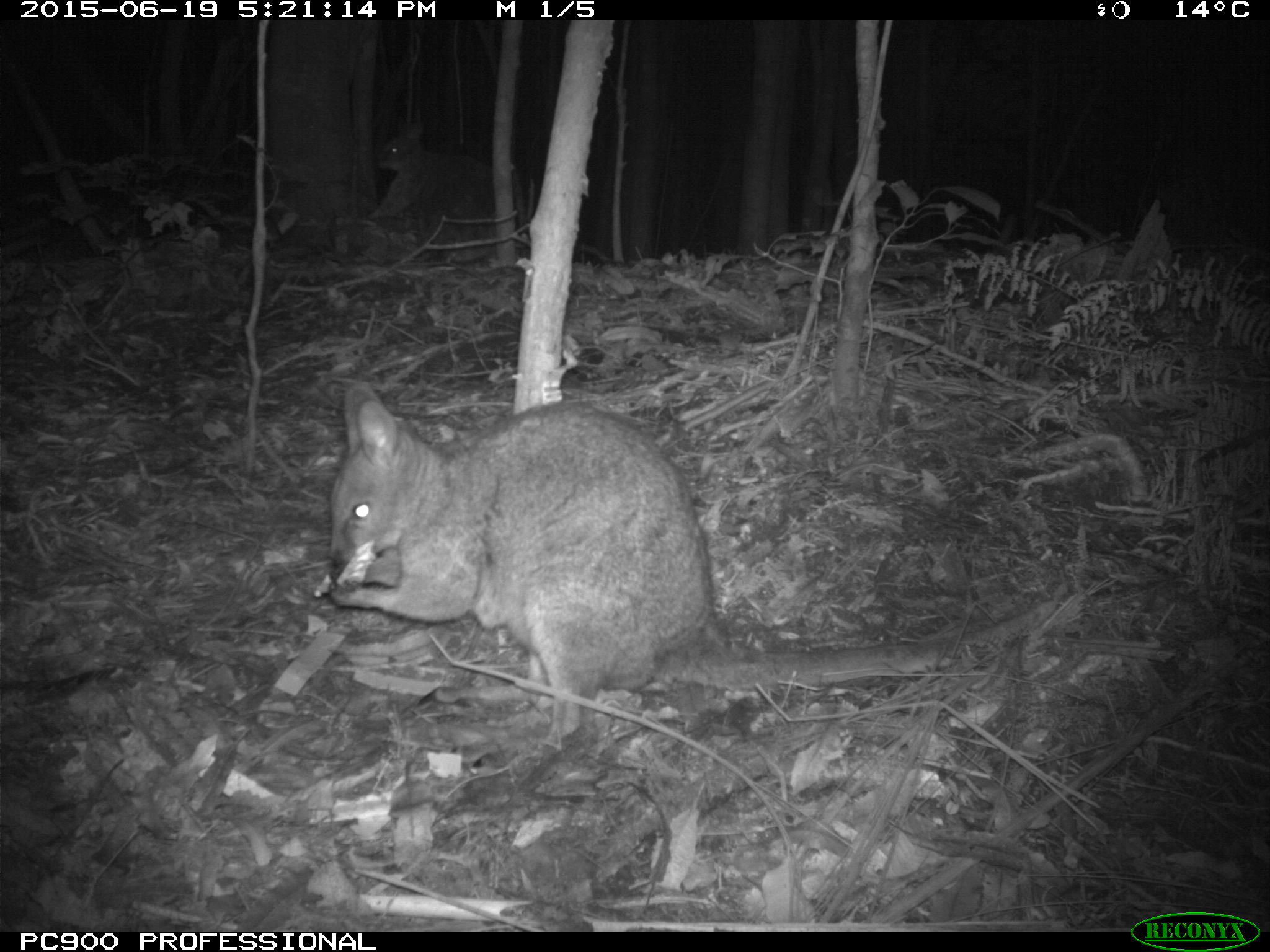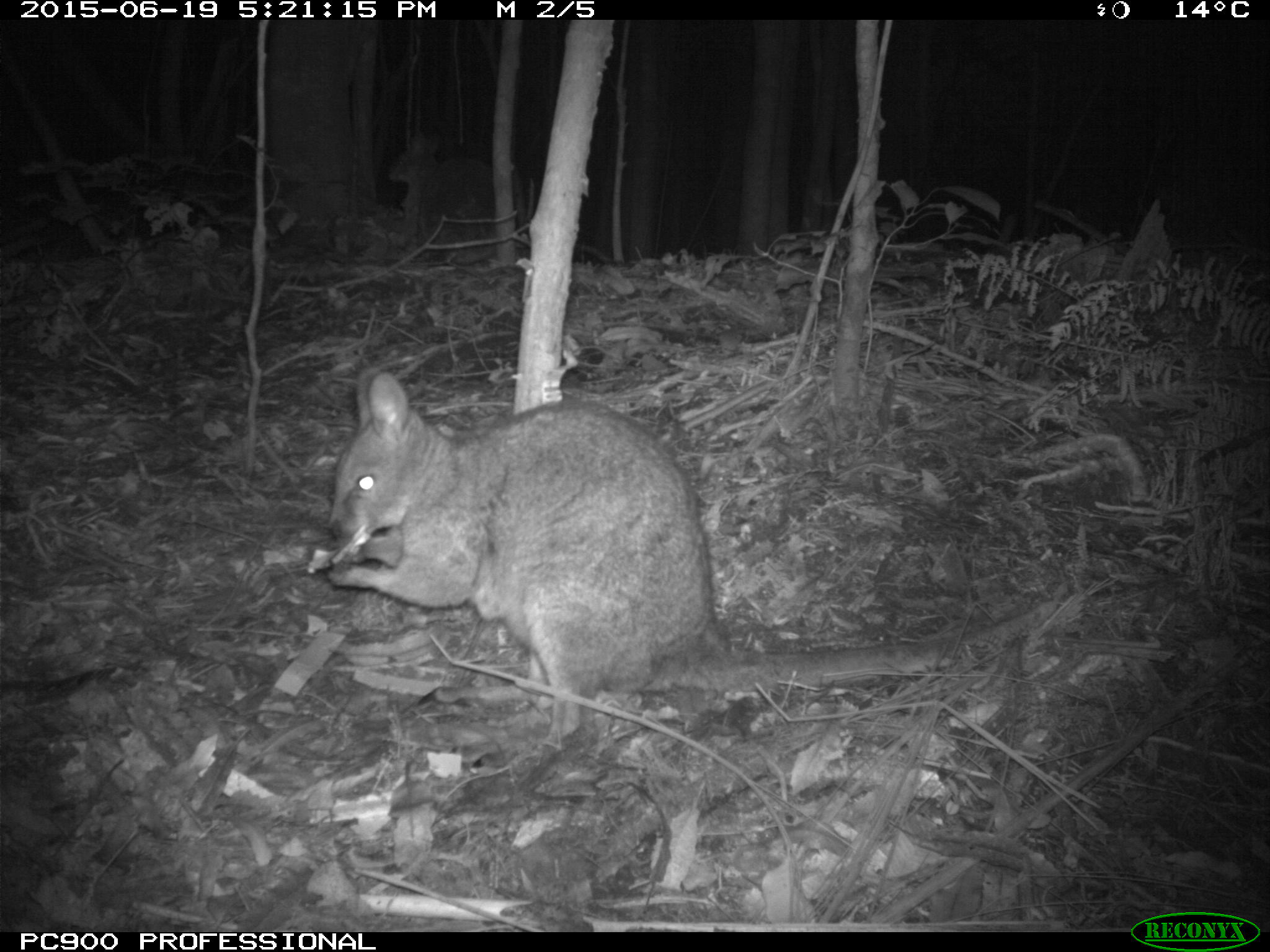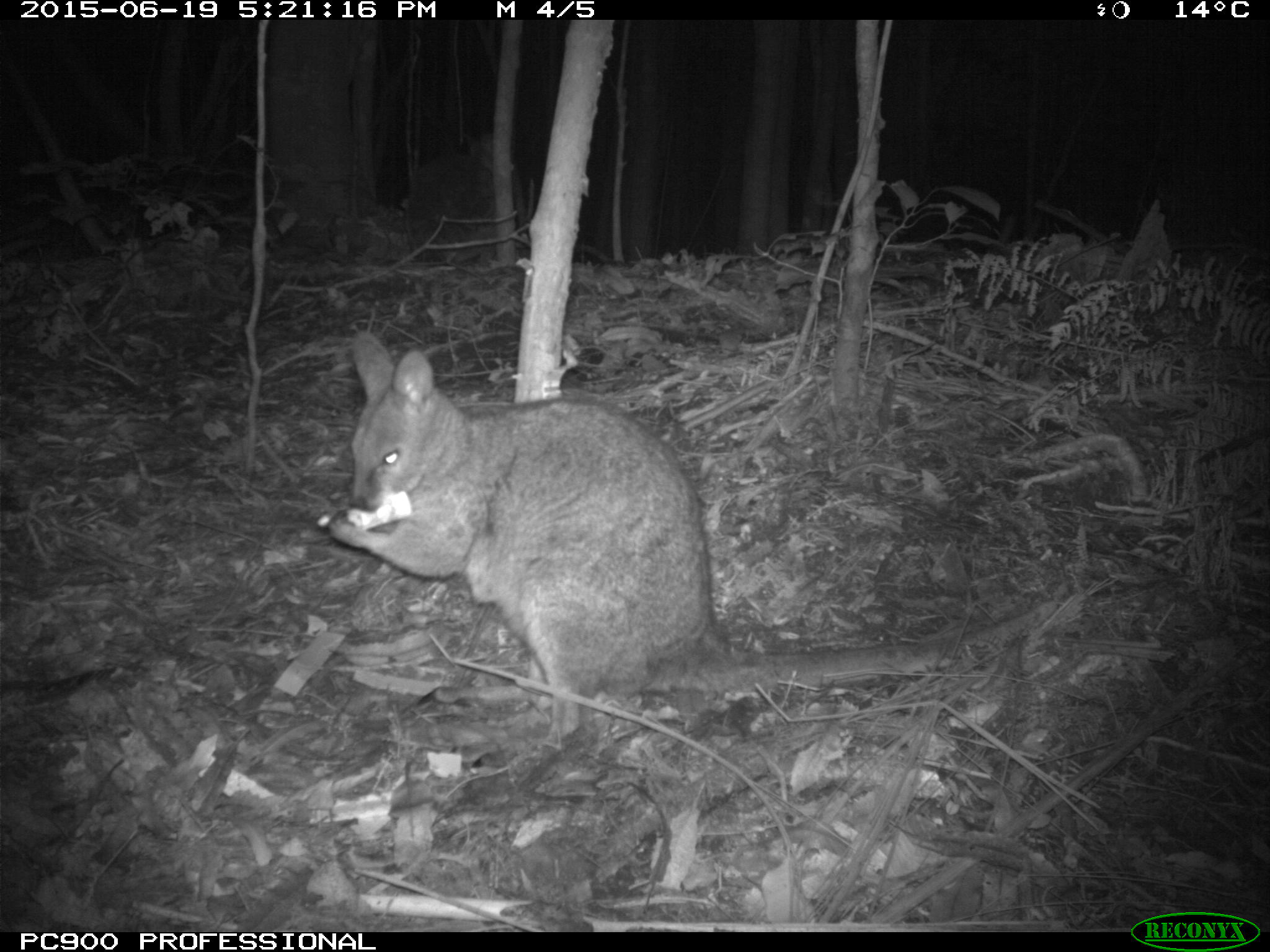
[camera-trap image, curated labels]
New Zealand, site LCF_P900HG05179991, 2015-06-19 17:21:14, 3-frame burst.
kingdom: Animalia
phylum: Chordata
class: Mammalia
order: Diprotodontia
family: Macropodidae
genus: Notamacropus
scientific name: Notamacropus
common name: wallaby